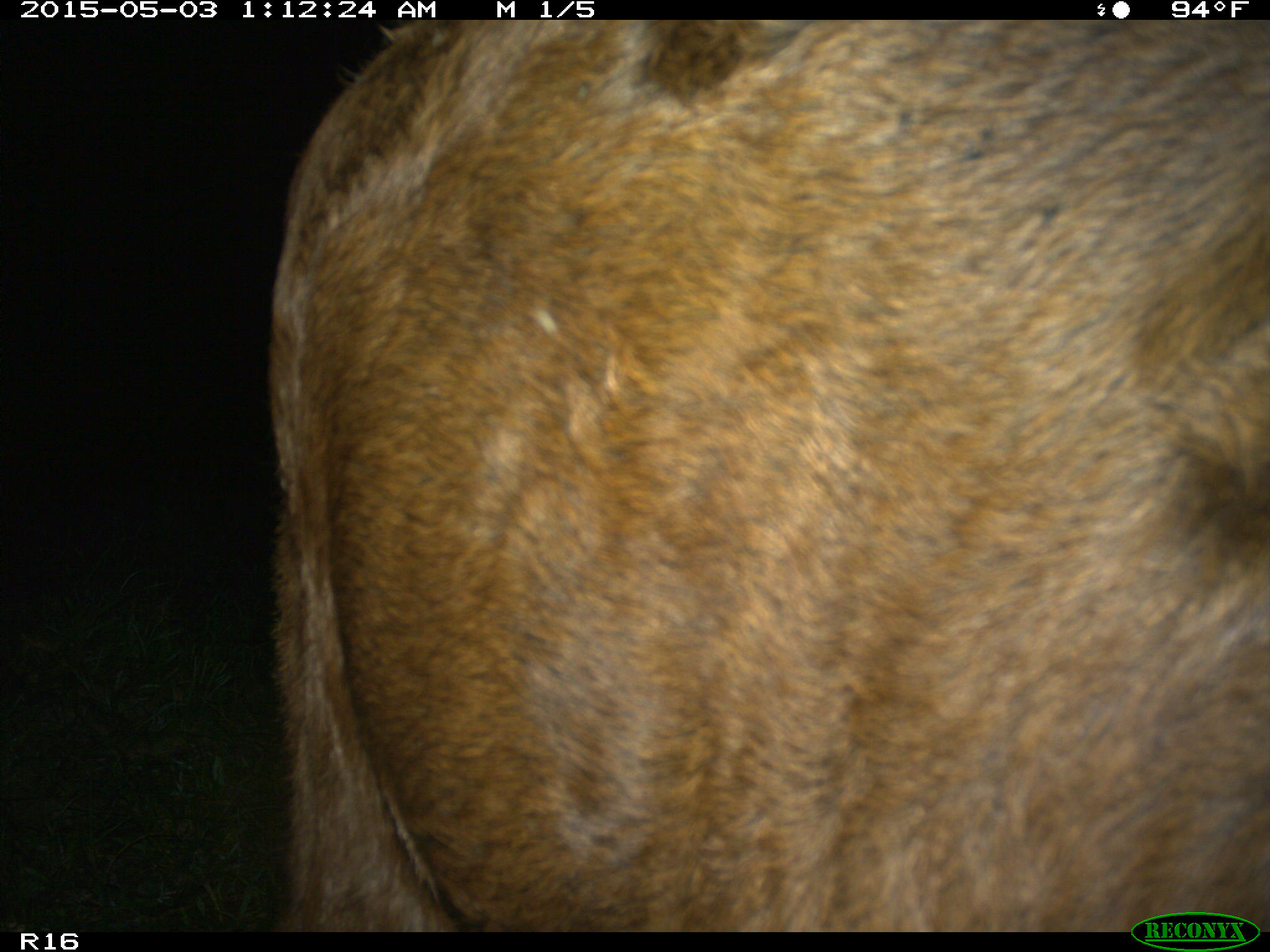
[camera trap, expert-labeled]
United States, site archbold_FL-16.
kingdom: Animalia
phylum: Chordata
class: Mammalia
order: Artiodactyla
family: Bovidae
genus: Bos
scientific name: Bos taurus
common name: domestic cow